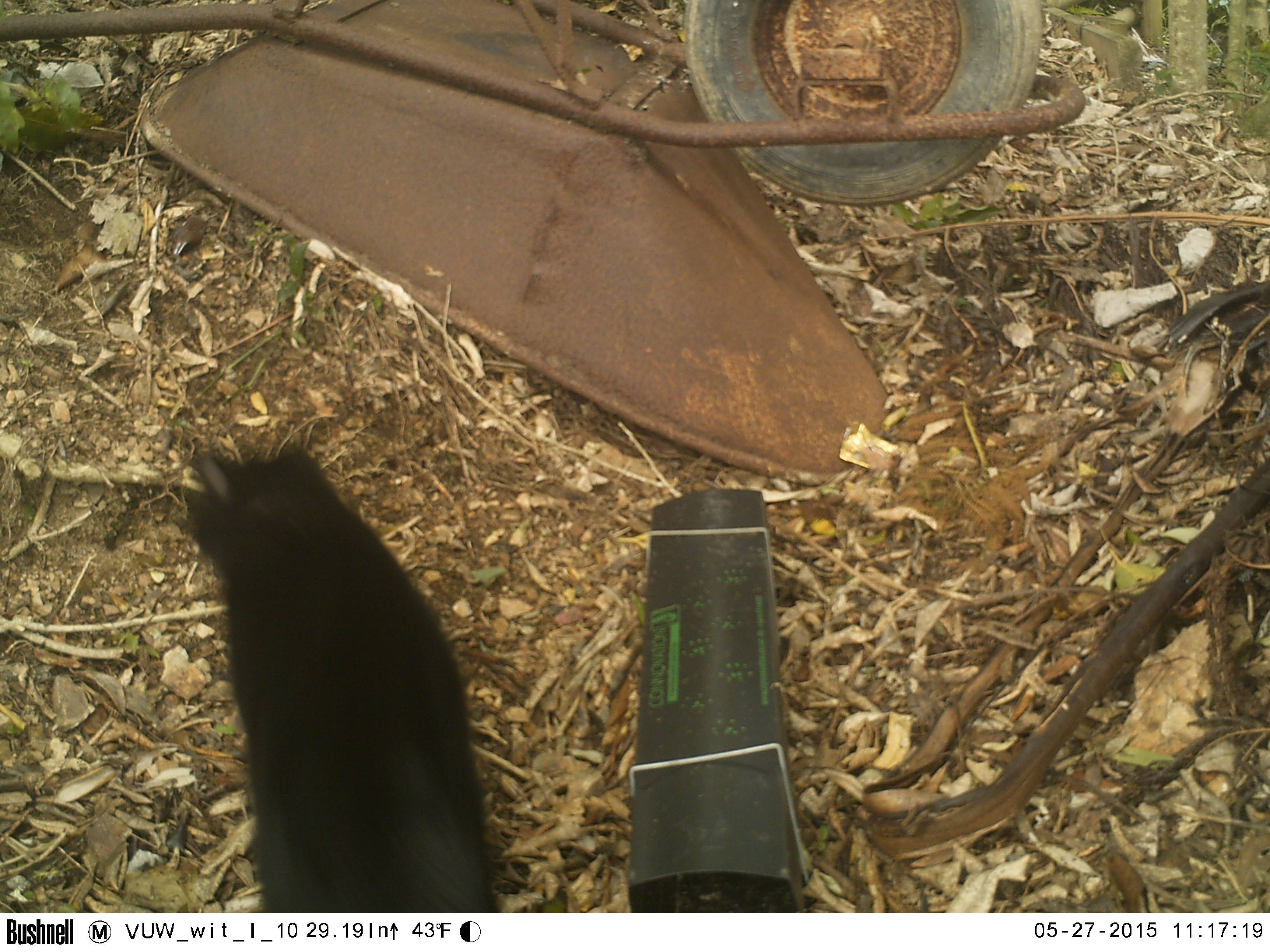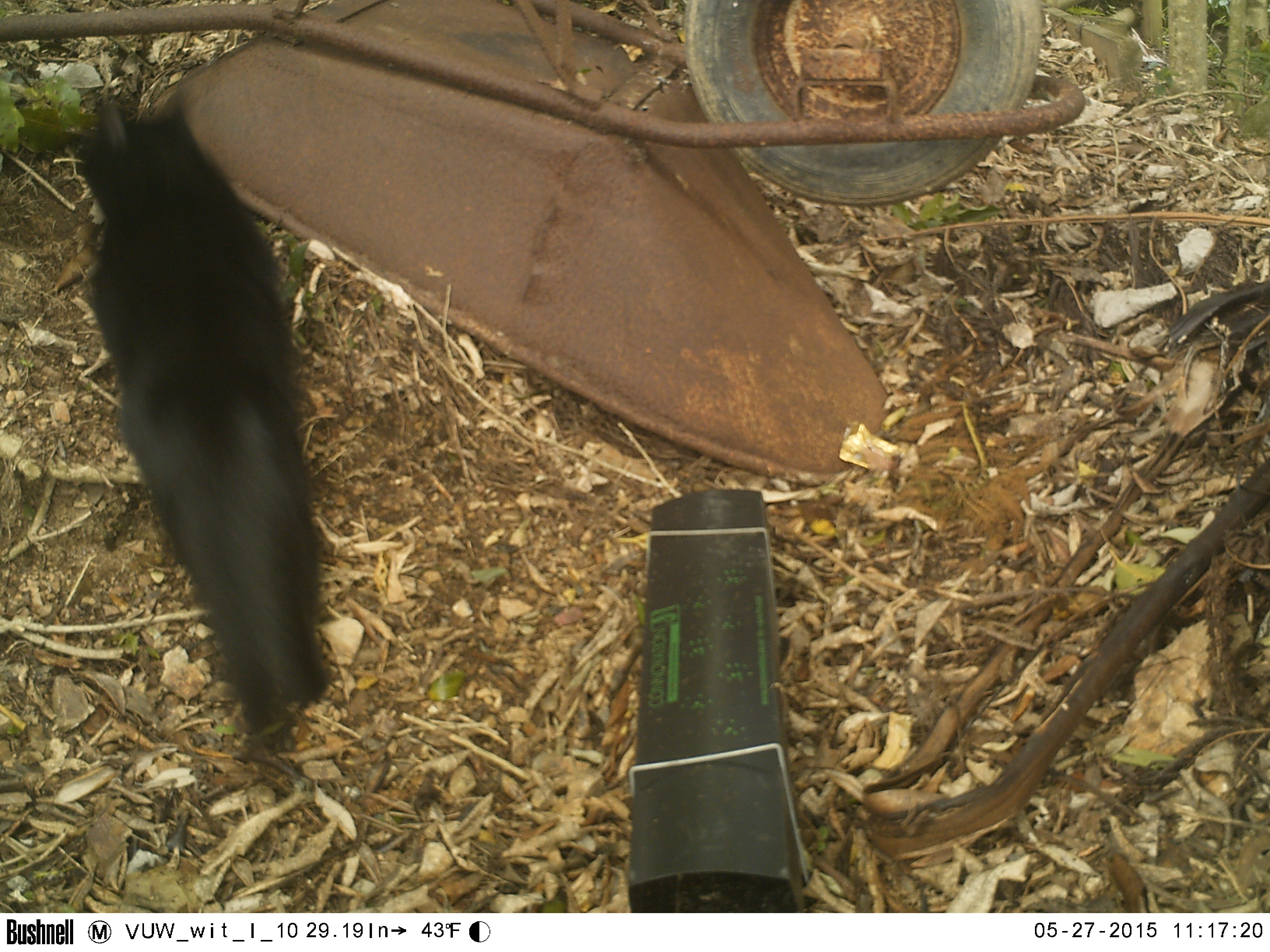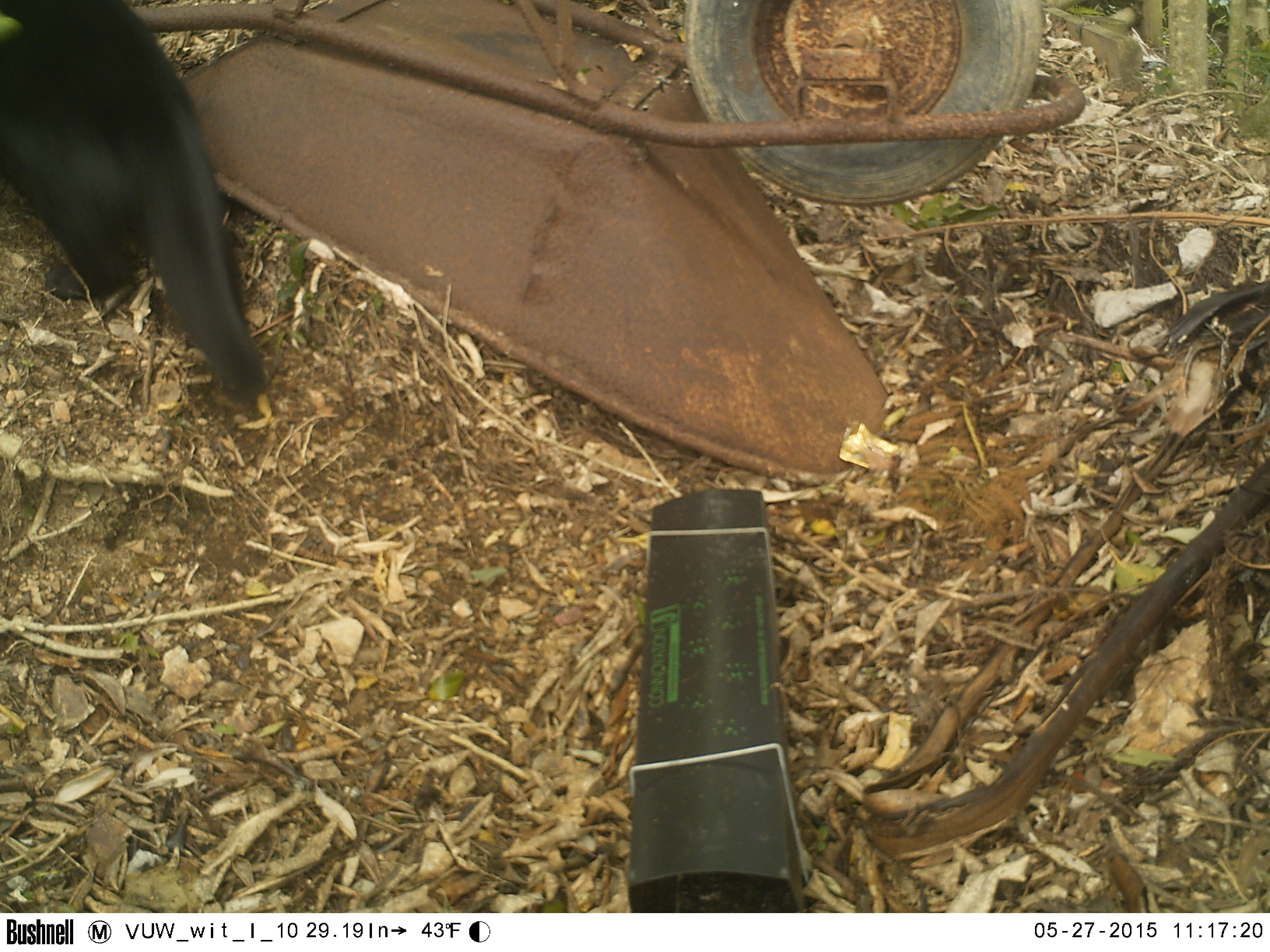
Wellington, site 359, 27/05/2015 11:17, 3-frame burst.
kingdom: Animalia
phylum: Chordata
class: Mammalia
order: Carnivora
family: Felidae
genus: Felis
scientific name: Felis catus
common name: cat